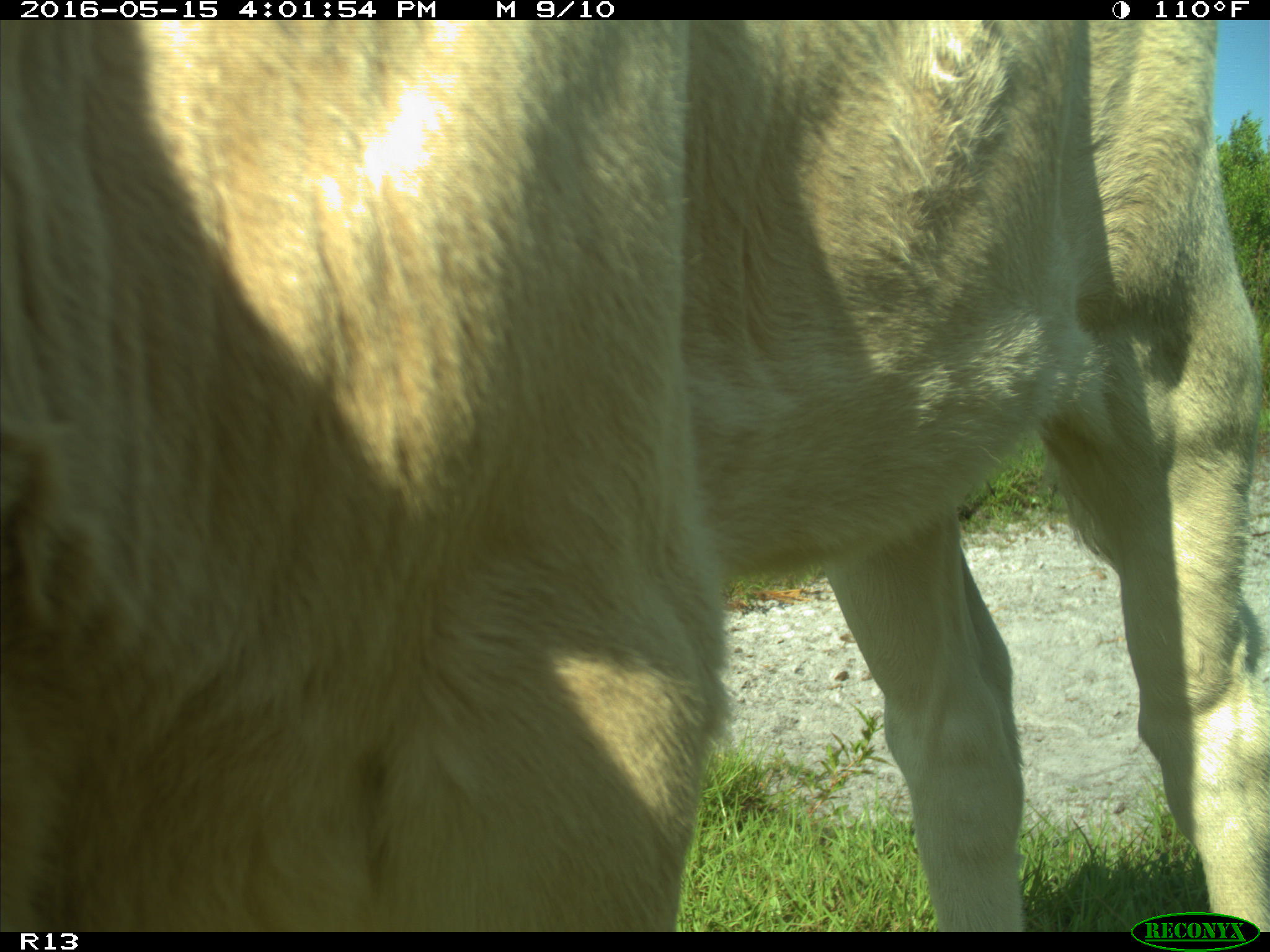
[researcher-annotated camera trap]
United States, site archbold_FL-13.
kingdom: Animalia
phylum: Chordata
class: Mammalia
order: Artiodactyla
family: Bovidae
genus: Bos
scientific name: Bos taurus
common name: domestic cow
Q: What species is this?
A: Bos taurus (domestic cow).